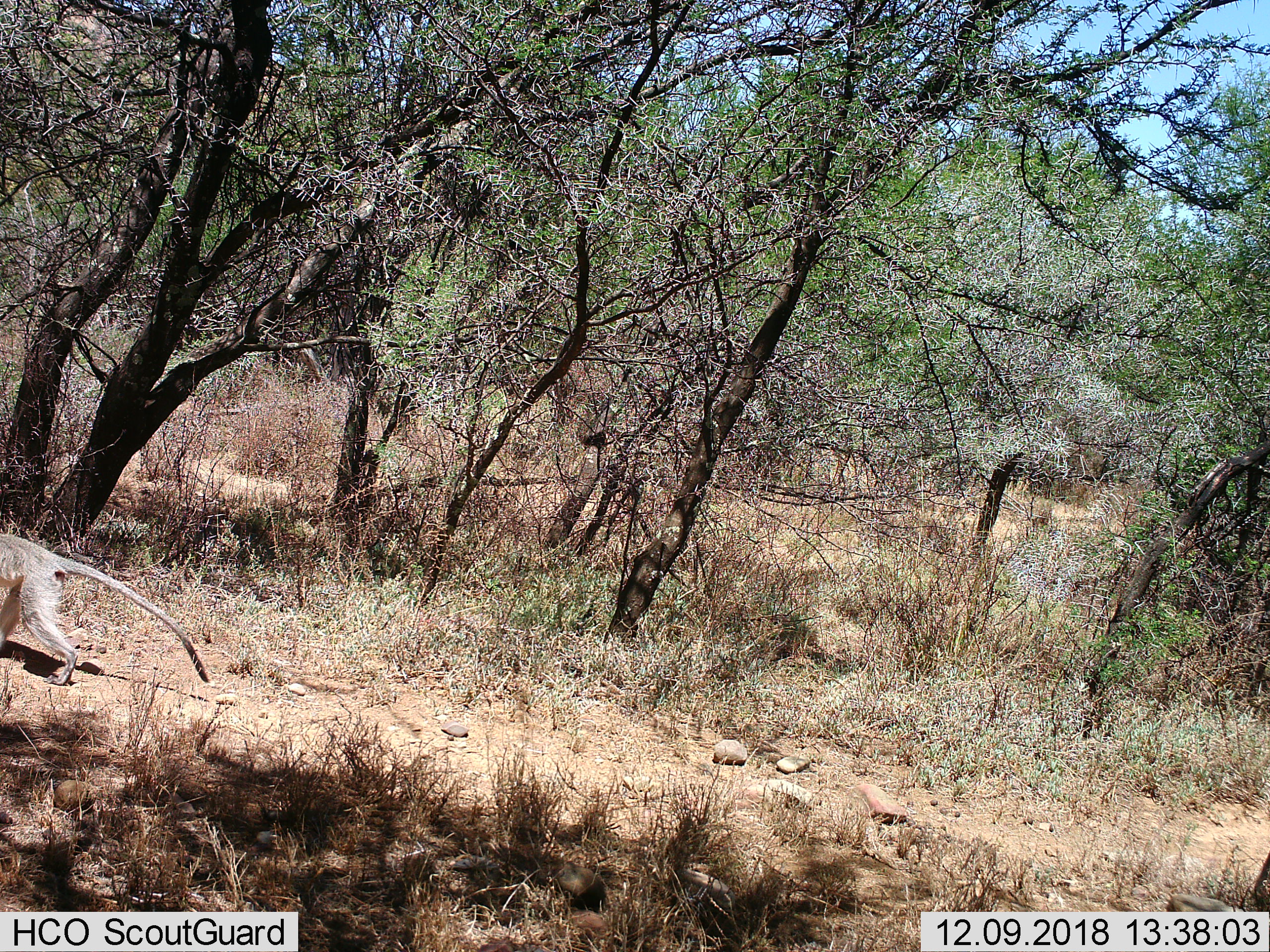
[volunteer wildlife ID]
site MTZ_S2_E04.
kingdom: Animalia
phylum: Chordata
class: Mammalia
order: Primates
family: Cercopithecidae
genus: Chlorocebus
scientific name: Chlorocebus pygerythrus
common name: vervet monkey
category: monkeyvervet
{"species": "monkeyvervet (vervet monkey) (Chlorocebus pygerythrus)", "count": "1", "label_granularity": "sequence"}